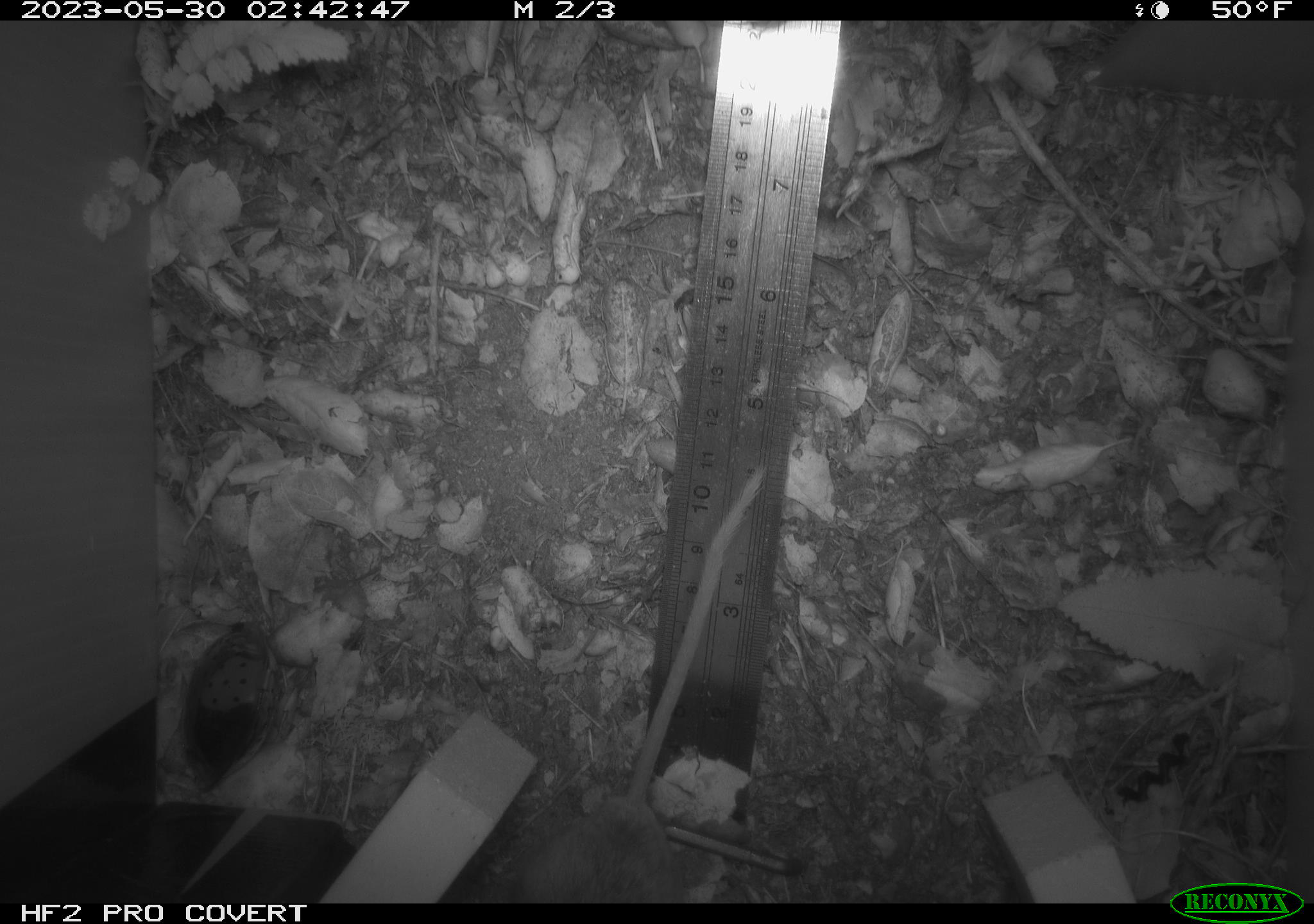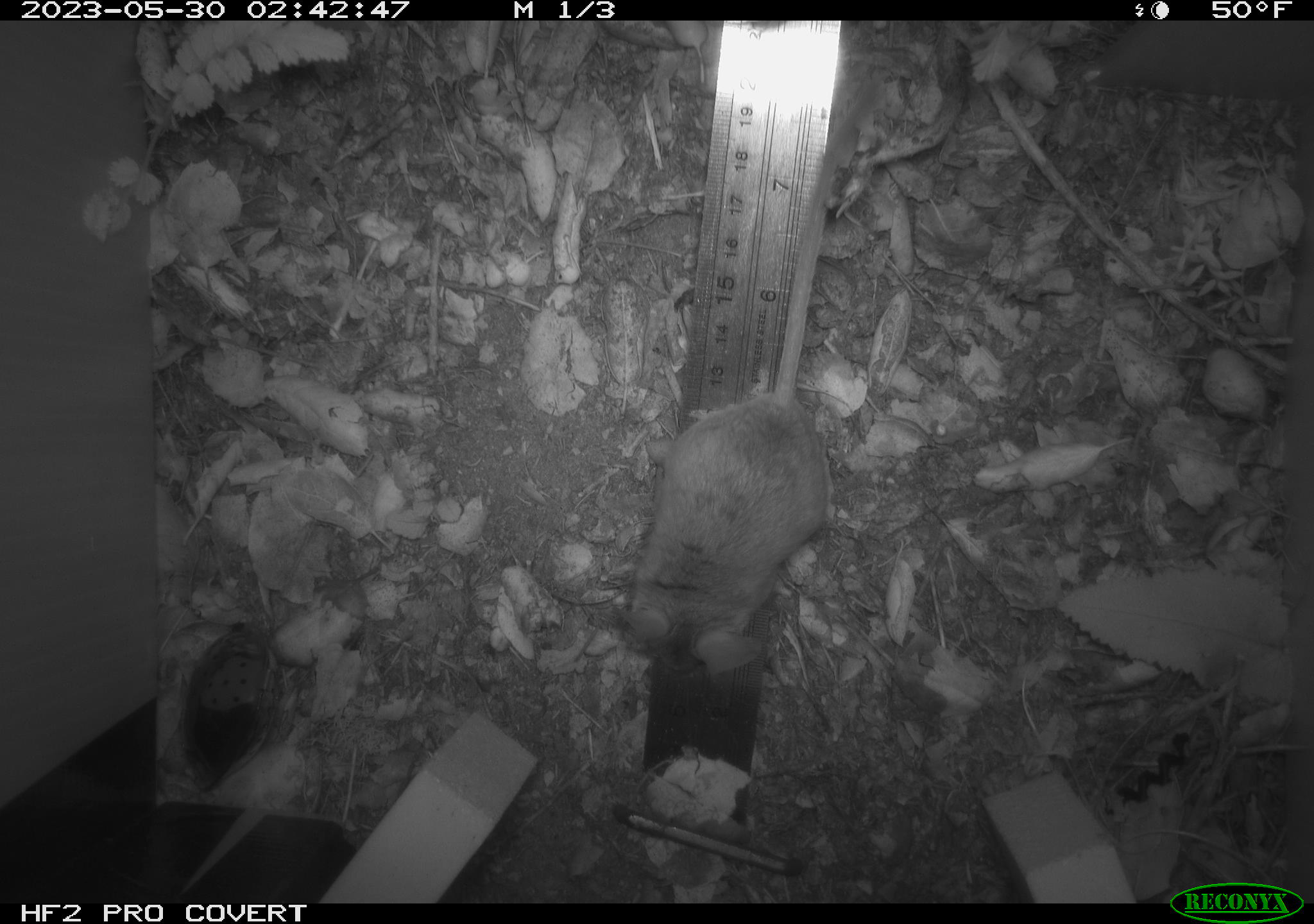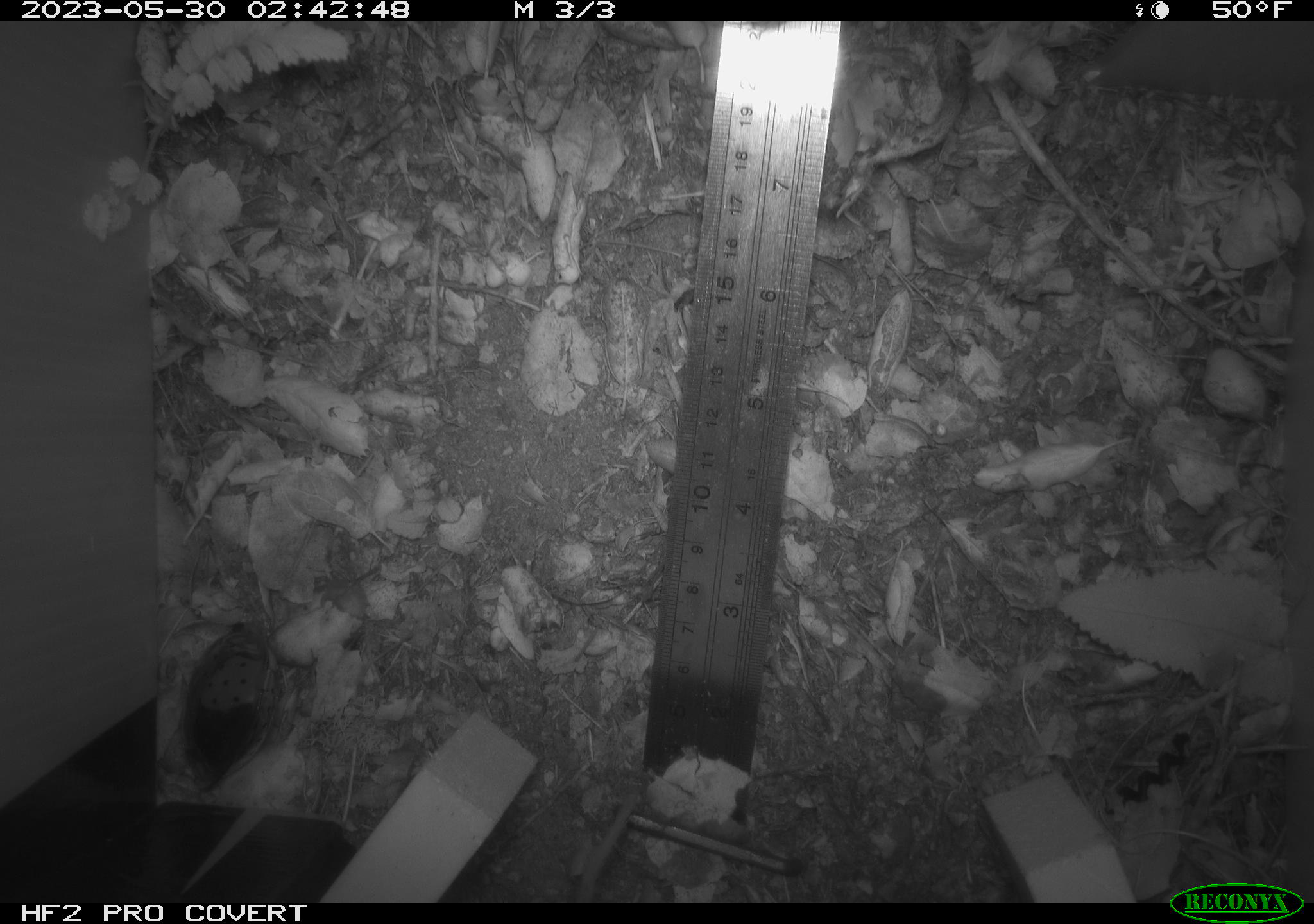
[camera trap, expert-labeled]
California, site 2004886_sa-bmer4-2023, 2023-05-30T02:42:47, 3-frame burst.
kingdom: Animalia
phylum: Chordata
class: Mammalia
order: Rodentia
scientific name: Rodentia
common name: mouse species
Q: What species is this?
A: Mouse species (Rodentia).